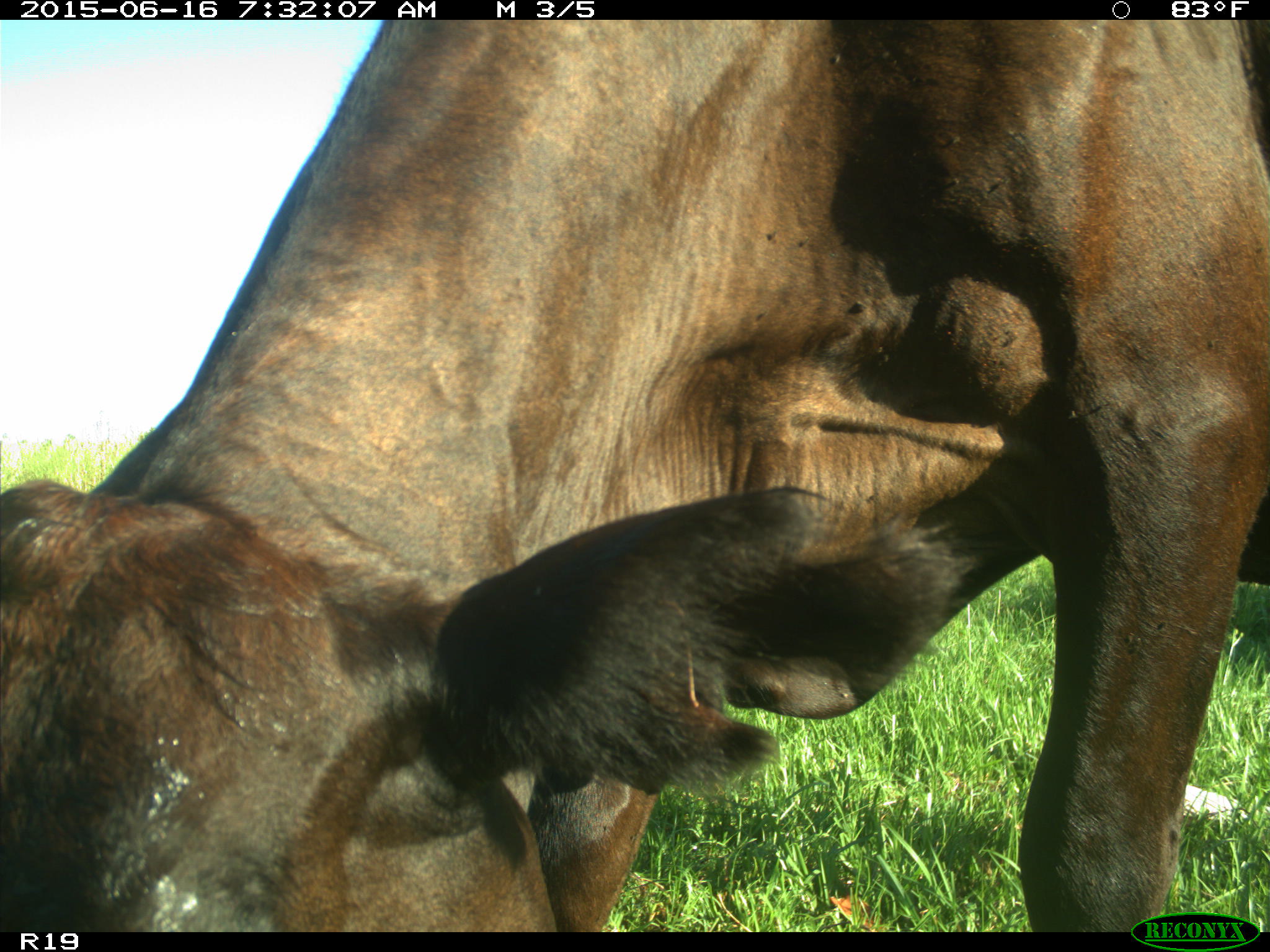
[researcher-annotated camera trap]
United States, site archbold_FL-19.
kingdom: Animalia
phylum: Chordata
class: Mammalia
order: Artiodactyla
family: Bovidae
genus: Bos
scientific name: Bos taurus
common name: domestic cow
Bos taurus (domestic cow).